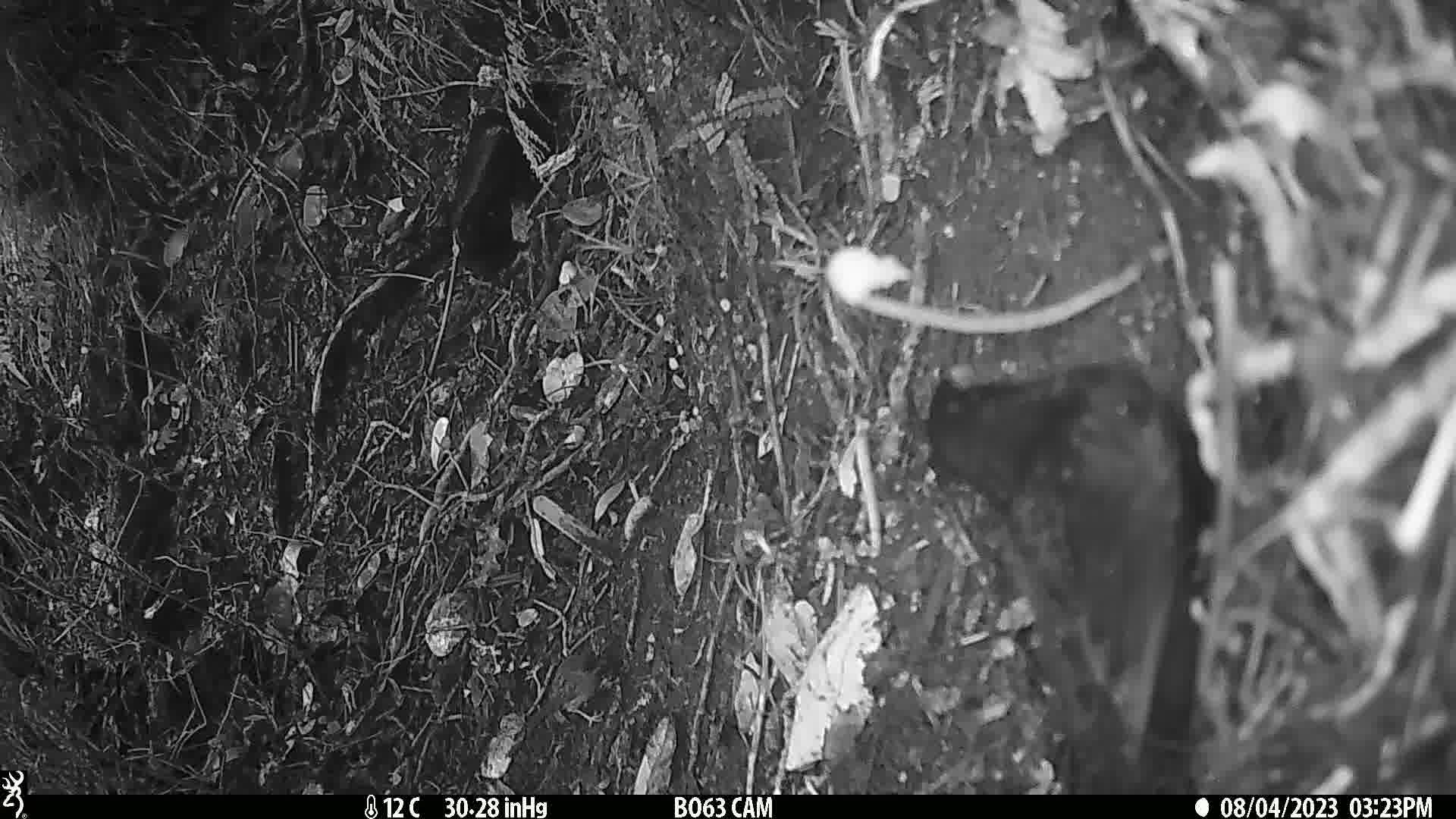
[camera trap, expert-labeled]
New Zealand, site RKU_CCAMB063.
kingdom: Animalia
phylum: Chordata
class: Aves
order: Passeriformes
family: Turdidae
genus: Turdus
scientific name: Turdus merula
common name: eurasian blackbird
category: blackbird